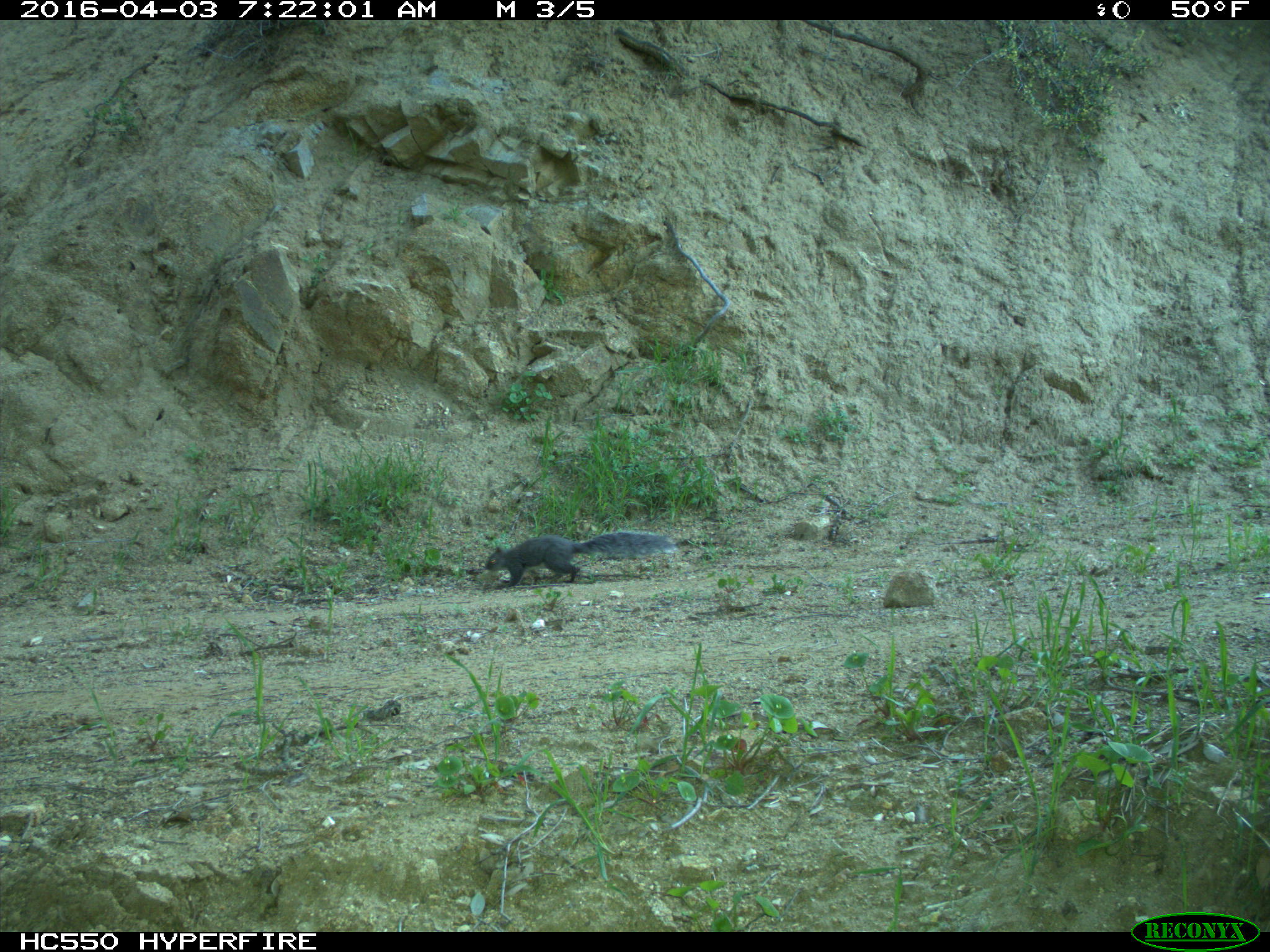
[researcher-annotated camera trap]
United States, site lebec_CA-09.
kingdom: Animalia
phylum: Chordata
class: Mammalia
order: Rodentia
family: Sciuridae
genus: Sciurus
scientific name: Sciurus carolinensis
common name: eastern gray squirrel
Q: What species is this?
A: Sciurus carolinensis (eastern gray squirrel).